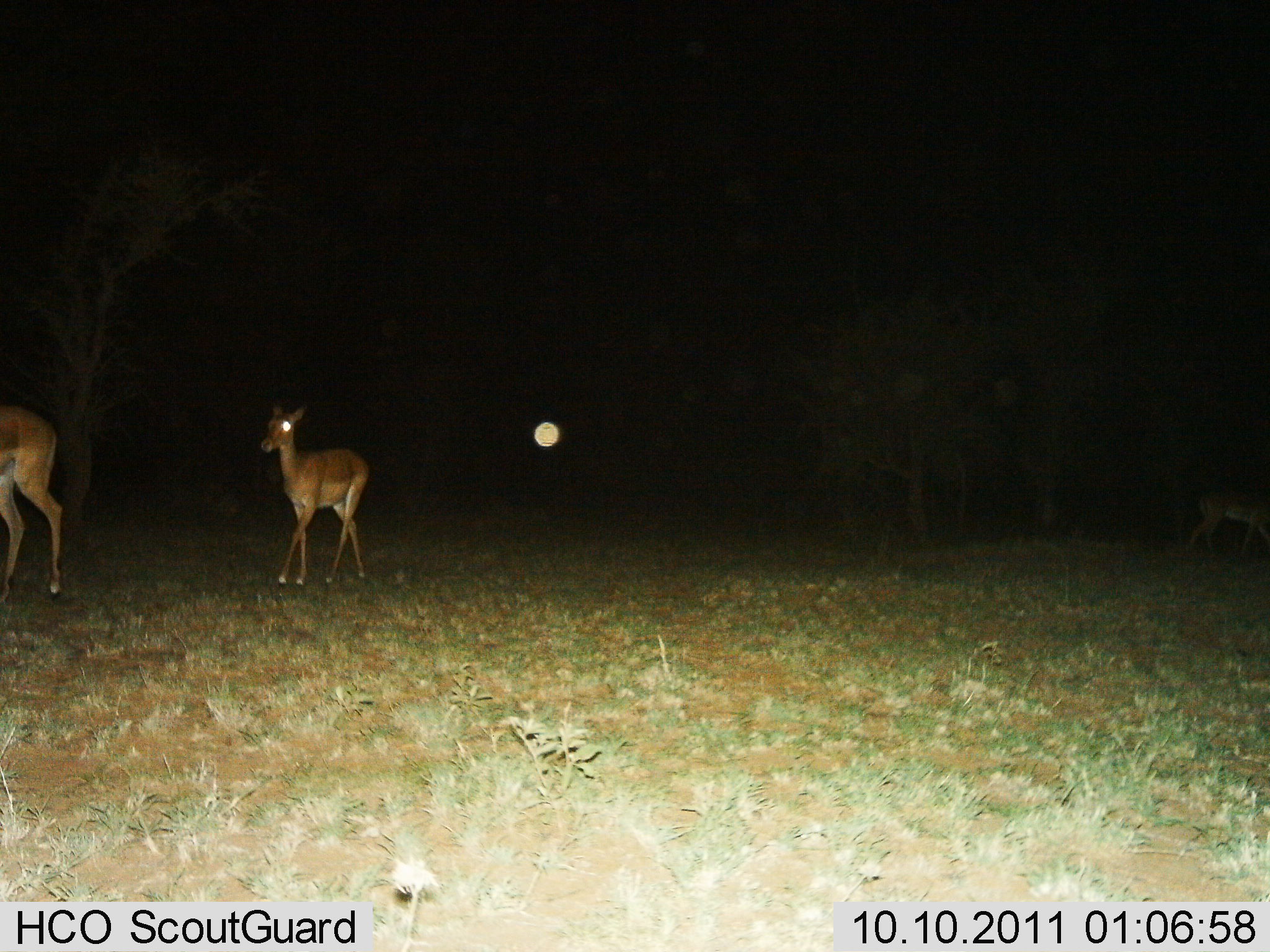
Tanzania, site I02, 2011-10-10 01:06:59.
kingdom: Animalia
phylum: Chordata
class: Mammalia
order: Artiodactyla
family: Bovidae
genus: Redunca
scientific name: Redunca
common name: reedbuck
Reedbuck (Redunca), count 3. Behavior (volunteer vote fractions): standing 33%, resting 0%, moving 78%, interacting 0%. Young present (vote fraction): 11%. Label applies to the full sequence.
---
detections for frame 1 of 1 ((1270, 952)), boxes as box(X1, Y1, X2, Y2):
animal: box(260, 398, 369, 585); box(1, 403, 63, 603)